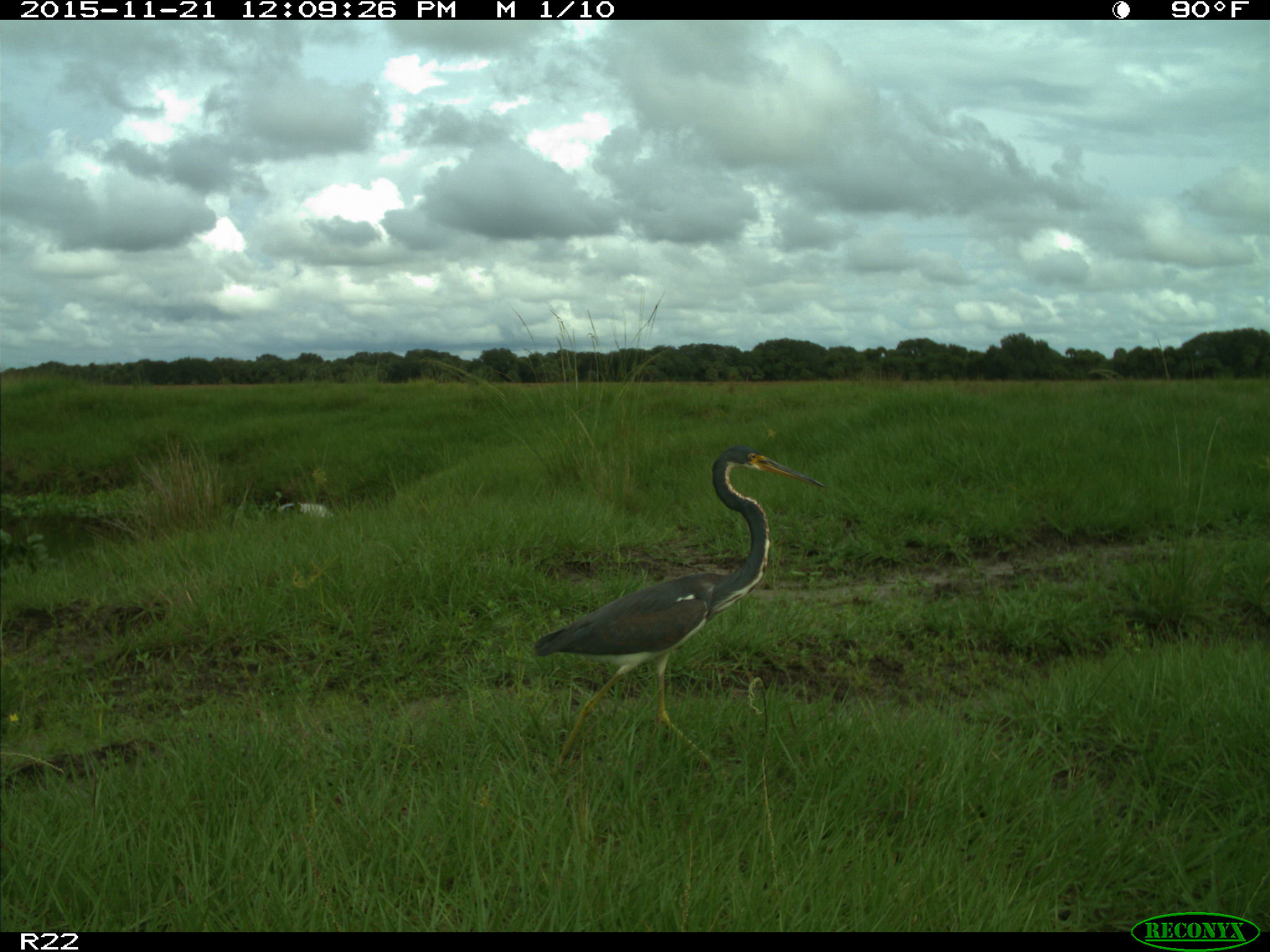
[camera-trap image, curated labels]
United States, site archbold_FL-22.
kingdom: Animalia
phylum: Chordata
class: Aves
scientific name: Aves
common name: birds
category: unidentified bird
Unidentified bird (birds) (Aves).